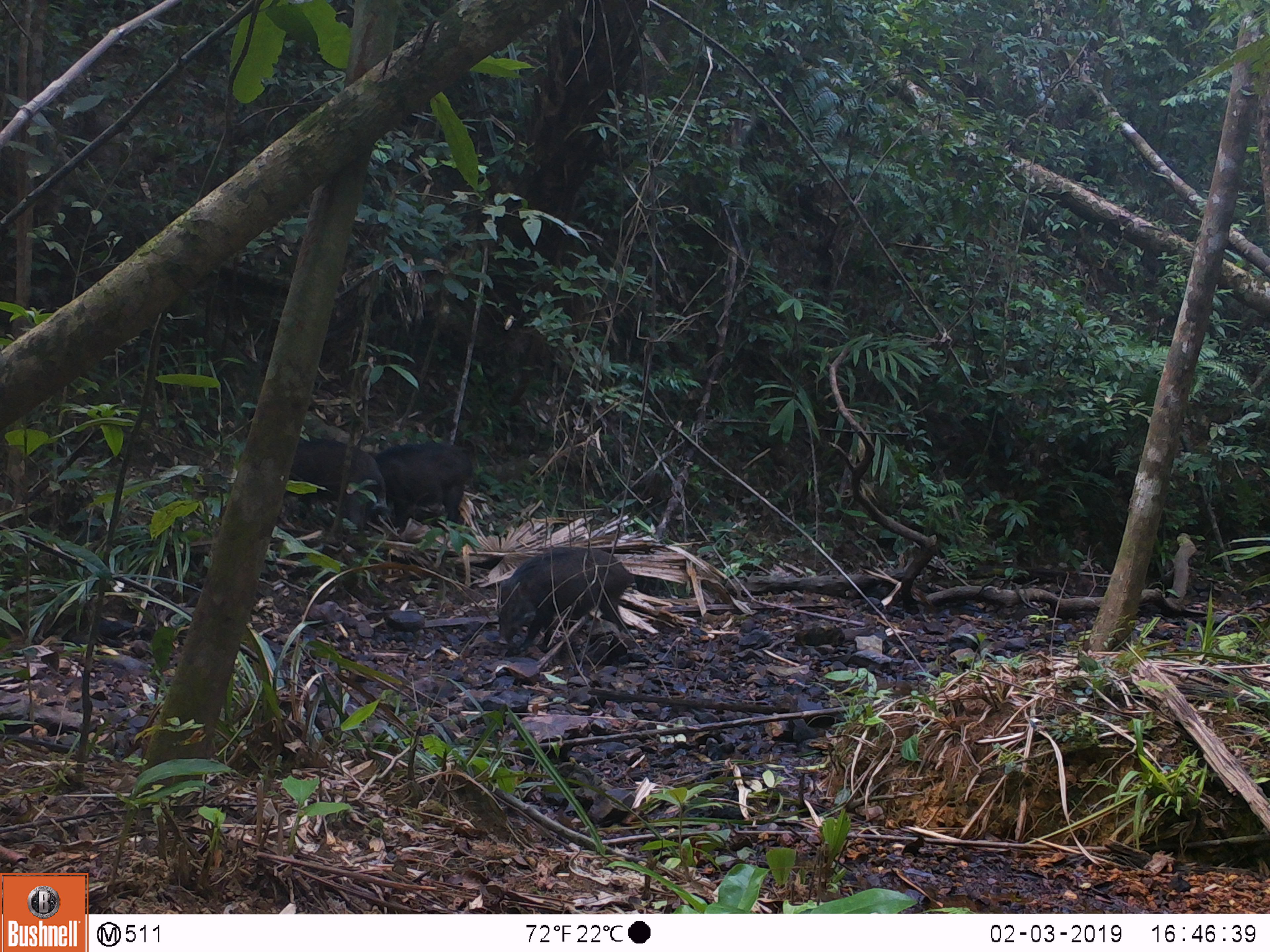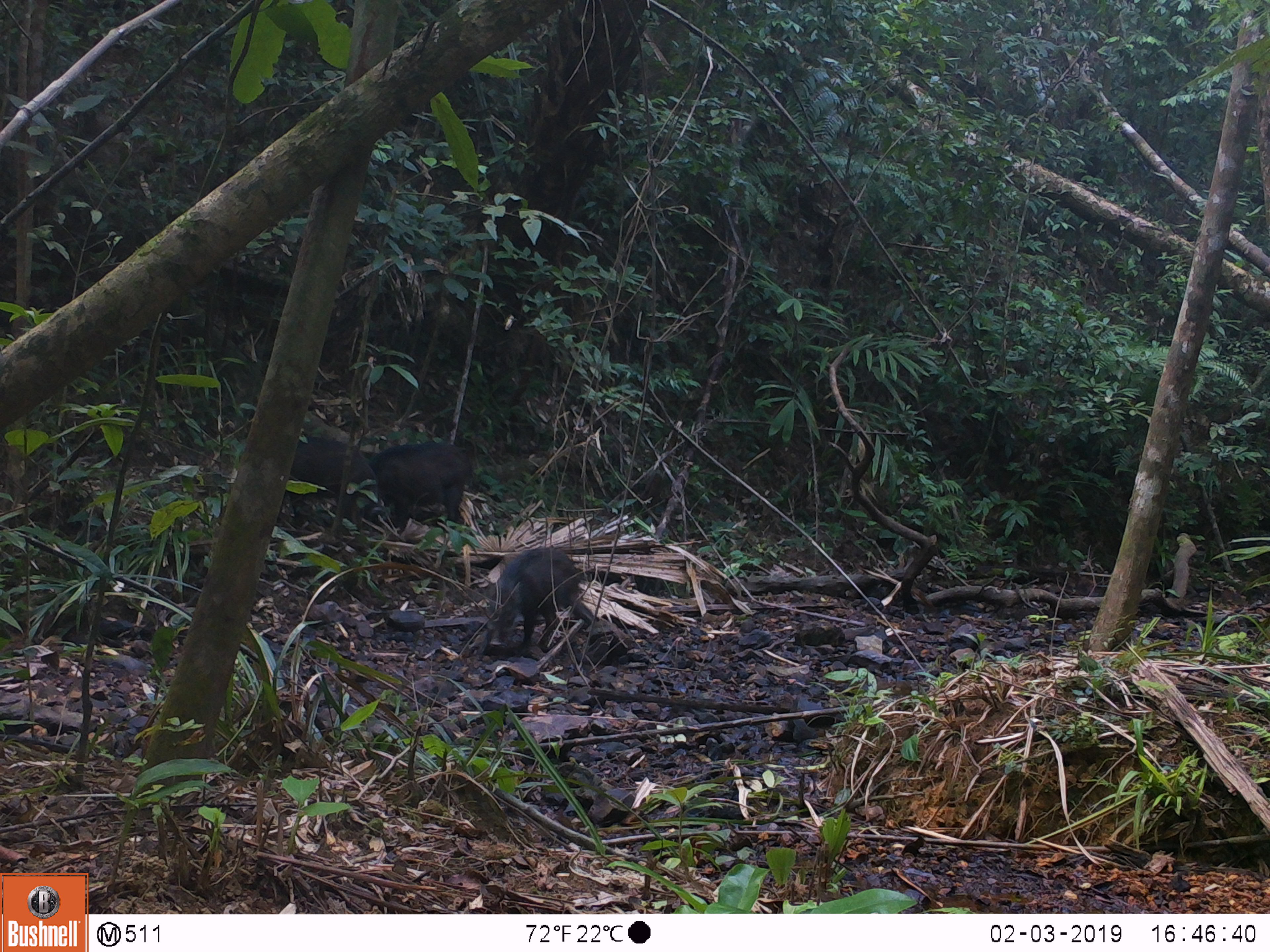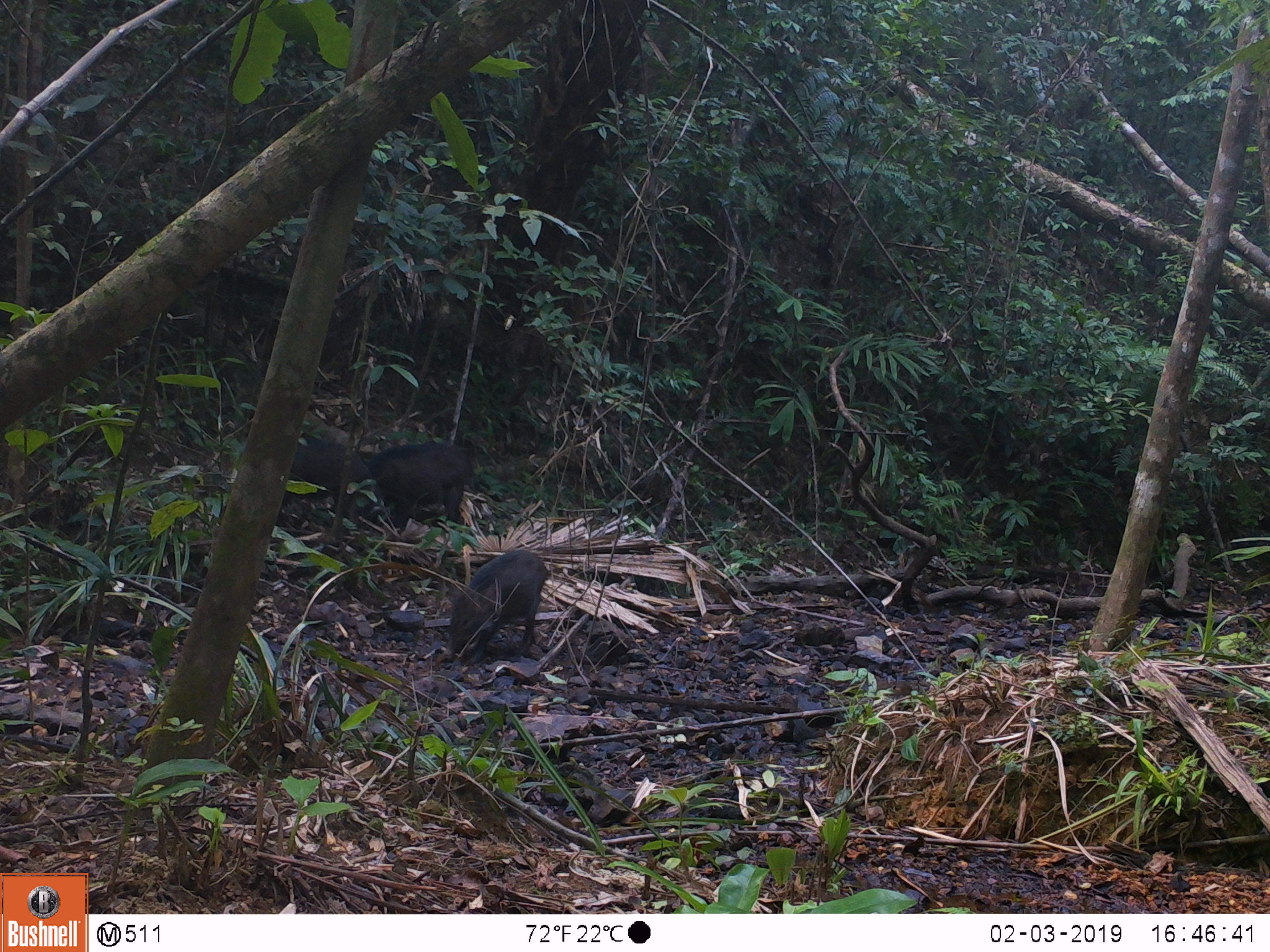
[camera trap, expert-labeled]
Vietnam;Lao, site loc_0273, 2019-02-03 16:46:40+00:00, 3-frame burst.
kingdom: Animalia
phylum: Chordata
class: Mammalia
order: Artiodactyla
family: Suidae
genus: Sus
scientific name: Sus scrofa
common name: eurasian wild pig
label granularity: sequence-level